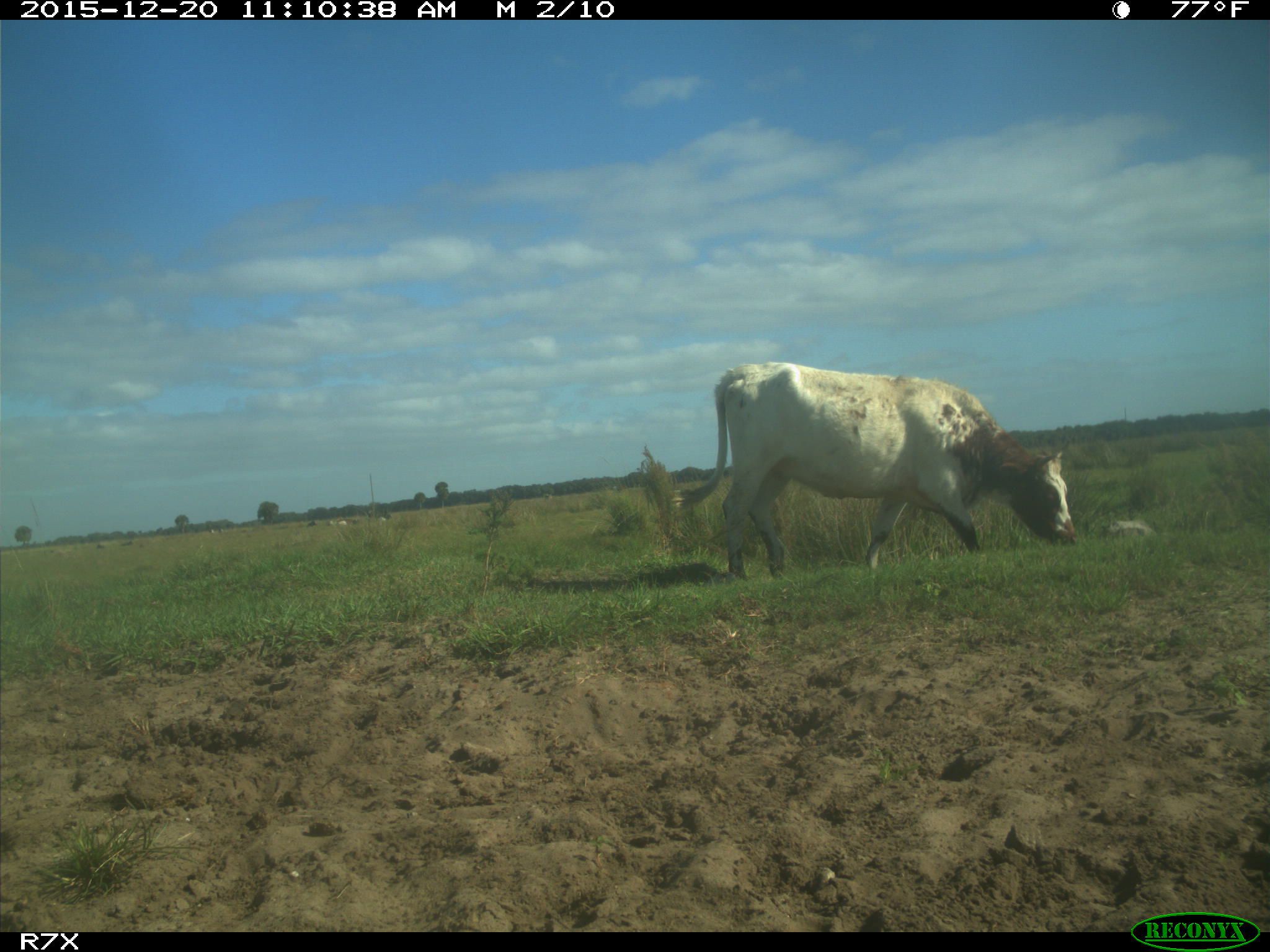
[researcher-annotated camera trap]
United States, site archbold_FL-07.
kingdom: Animalia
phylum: Chordata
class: Mammalia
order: Artiodactyla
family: Bovidae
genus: Bos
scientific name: Bos taurus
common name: domestic cow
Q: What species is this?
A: Bos taurus (domestic cow).